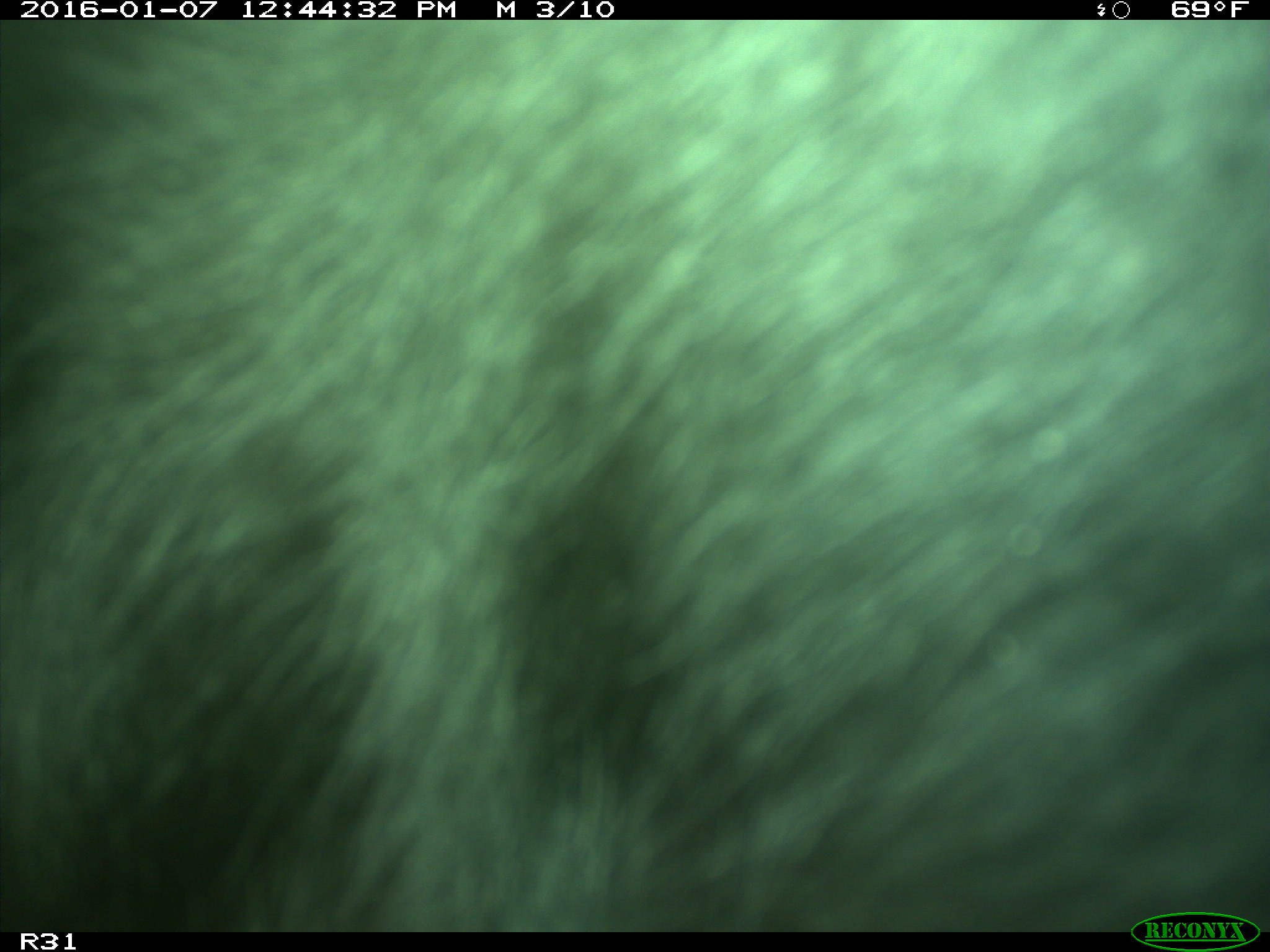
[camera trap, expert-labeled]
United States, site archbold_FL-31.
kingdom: Animalia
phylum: Chordata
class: Mammalia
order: Artiodactyla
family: Bovidae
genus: Bos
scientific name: Bos taurus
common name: domestic cow